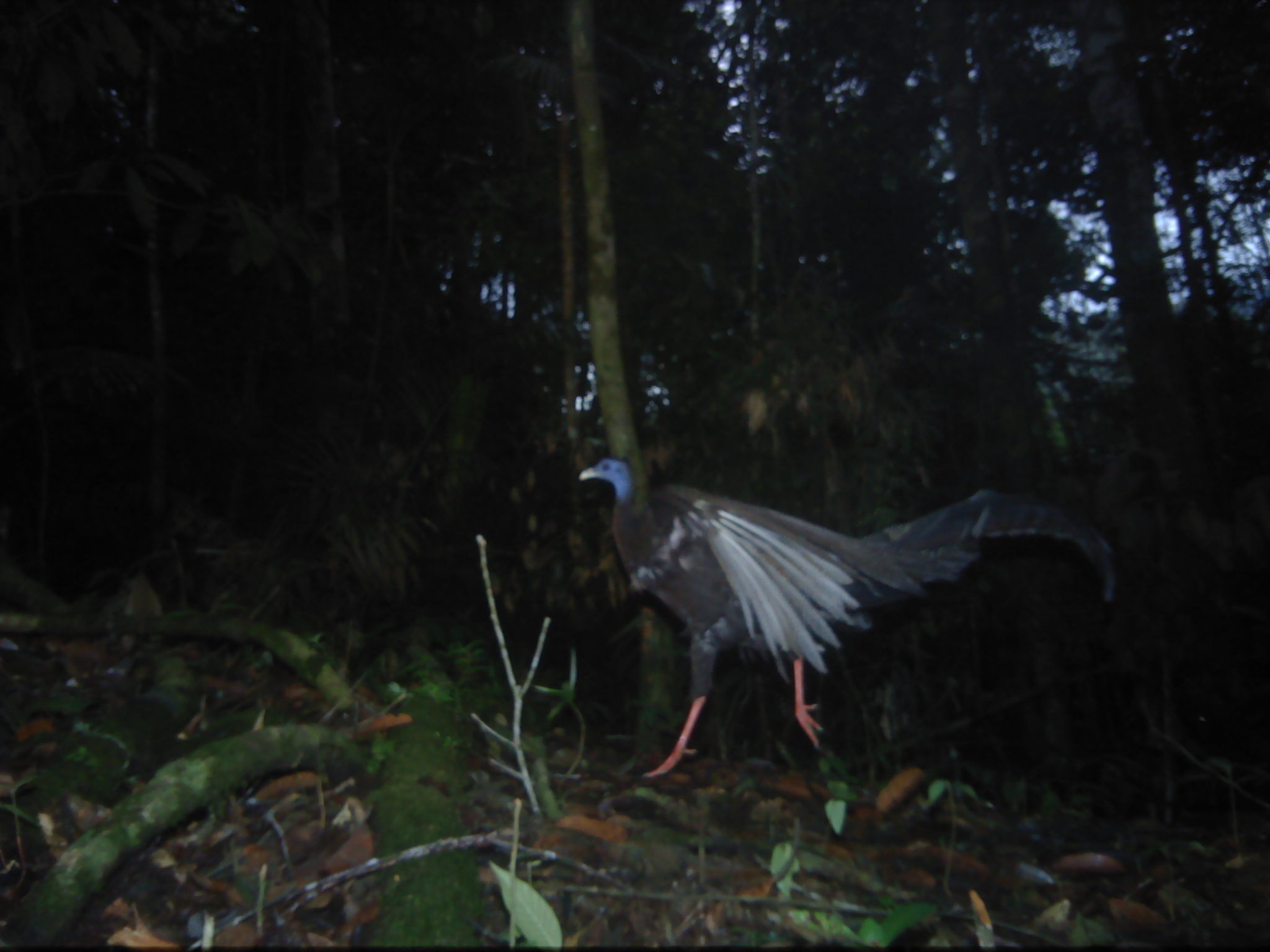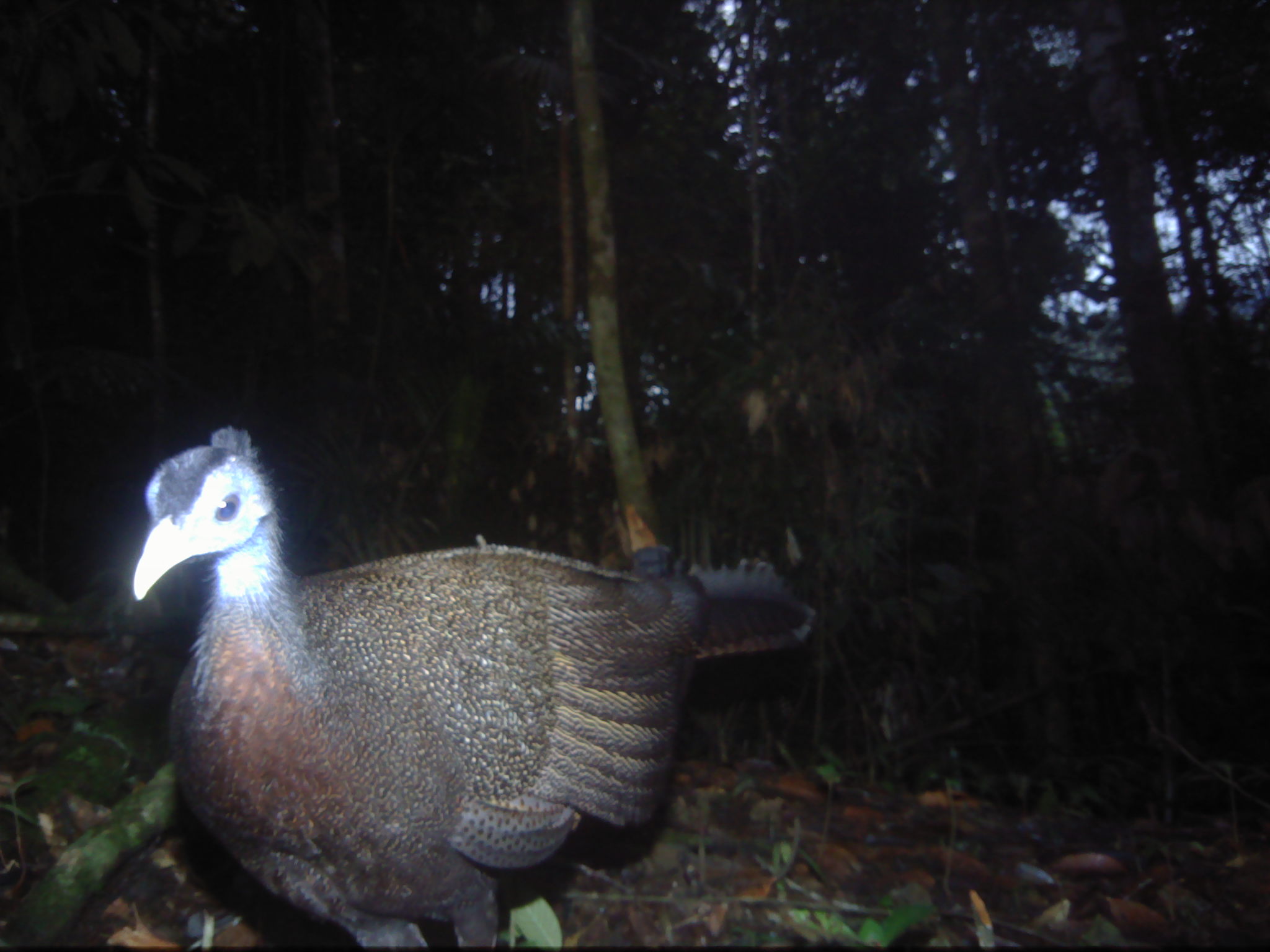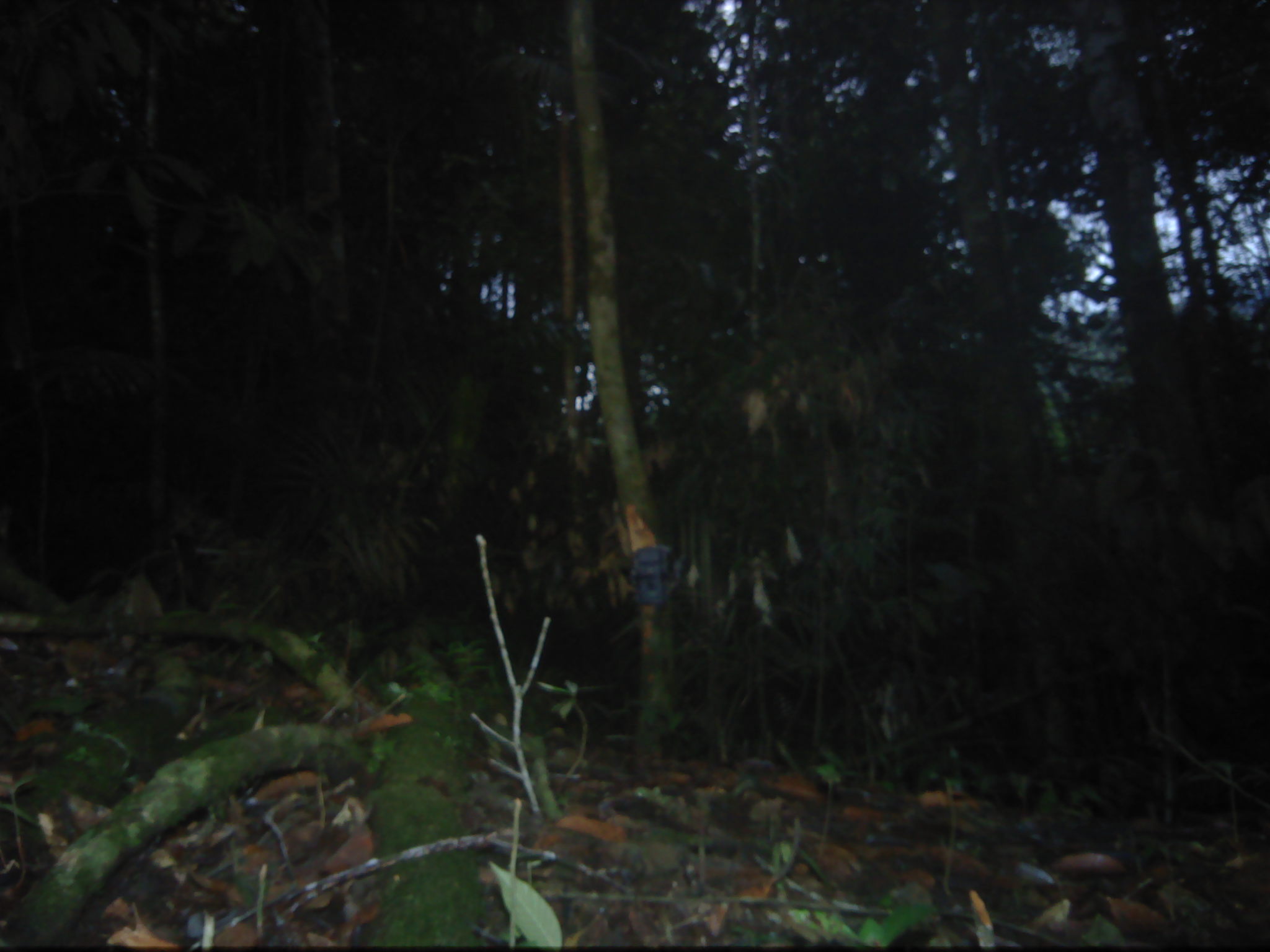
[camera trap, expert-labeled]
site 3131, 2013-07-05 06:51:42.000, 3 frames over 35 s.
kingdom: Animalia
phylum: Chordata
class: Aves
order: Galliformes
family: Phasianidae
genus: Argusianus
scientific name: Argusianus argus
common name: great argus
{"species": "Argusianus argus (great argus)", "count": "1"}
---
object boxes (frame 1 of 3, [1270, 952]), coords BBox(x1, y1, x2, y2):
argusianus argus: BBox(578, 456, 1116, 778)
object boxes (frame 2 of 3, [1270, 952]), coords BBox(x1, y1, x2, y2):
argusianus argus: BBox(131, 424, 815, 951)